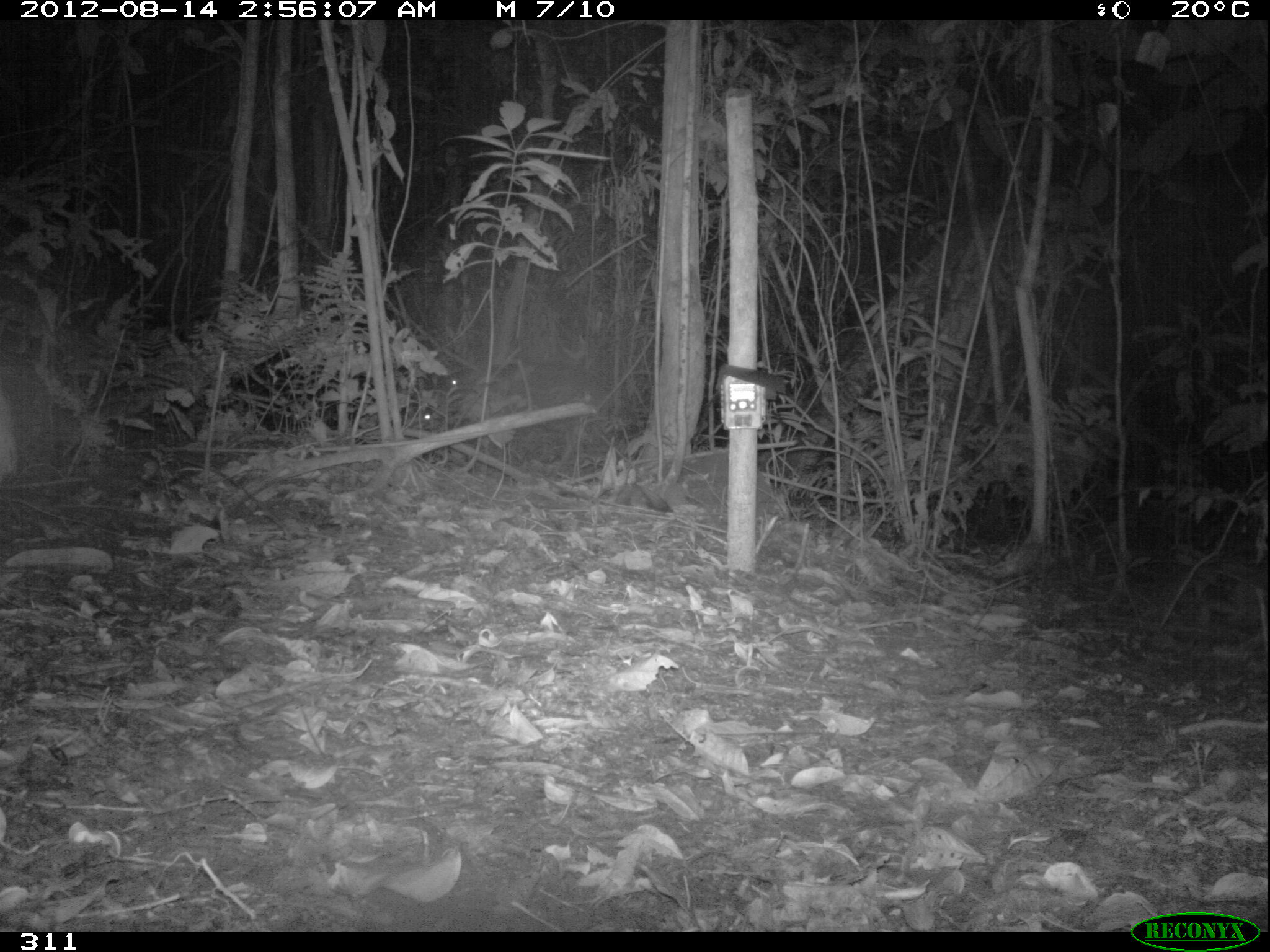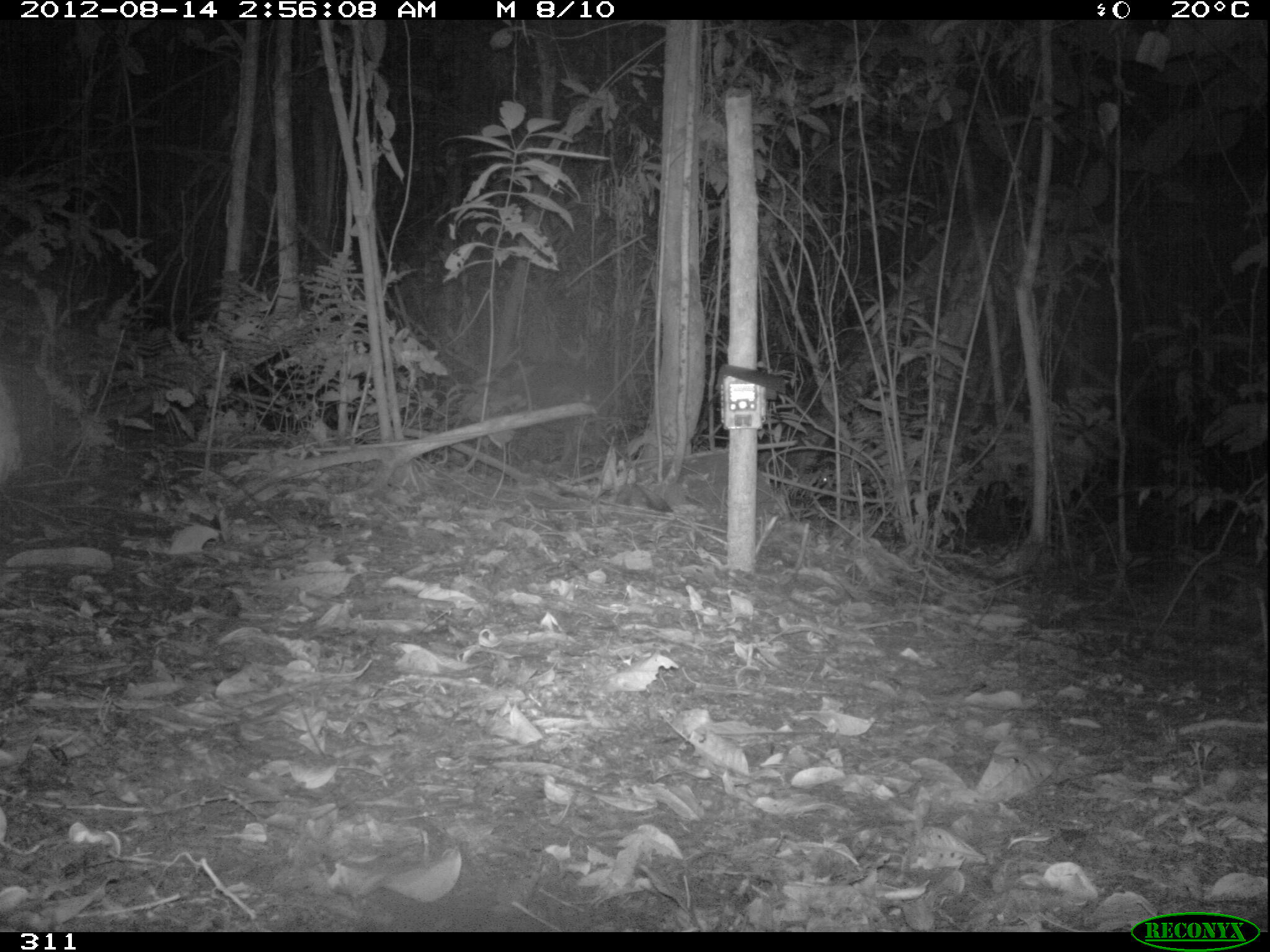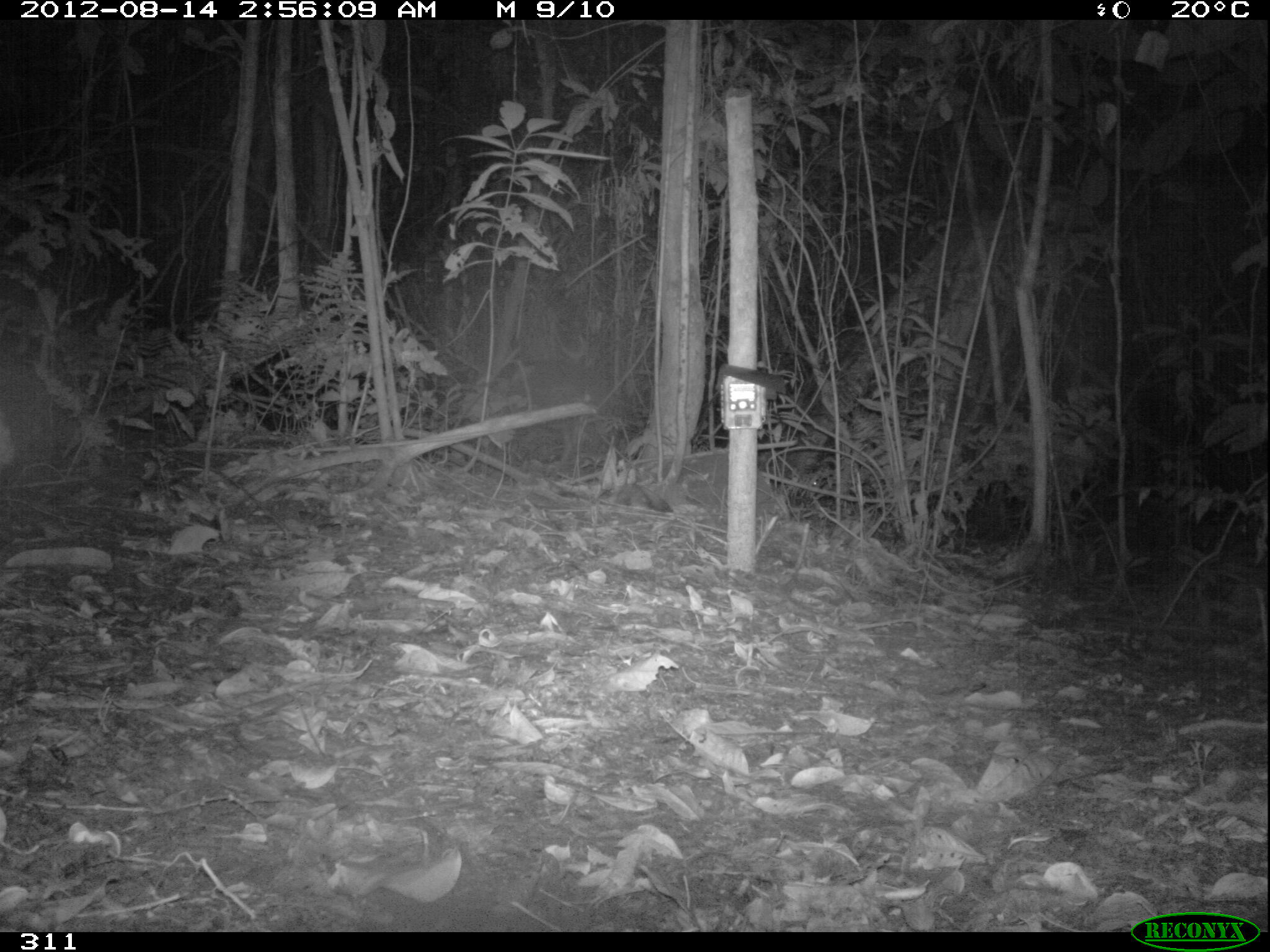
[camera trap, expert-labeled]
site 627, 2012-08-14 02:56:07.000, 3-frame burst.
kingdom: Animalia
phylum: Chordata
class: Mammalia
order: Artiodactyla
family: Tayassuidae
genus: Tayassu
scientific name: Tayassu pecari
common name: white-lipped peccary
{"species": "Tayassu pecari (white-lipped peccary)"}